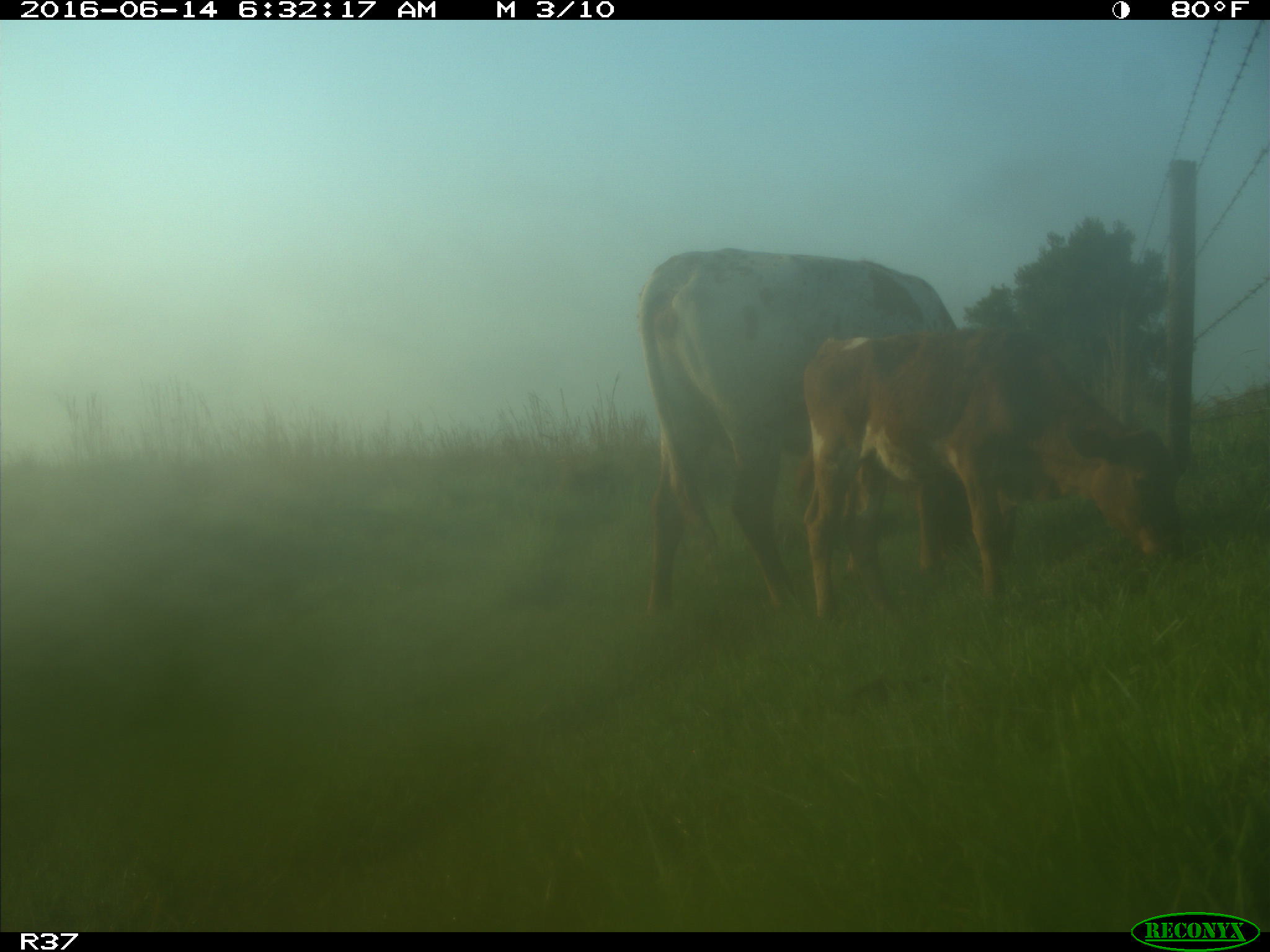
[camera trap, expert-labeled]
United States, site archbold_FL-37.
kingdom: Animalia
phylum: Chordata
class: Mammalia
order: Artiodactyla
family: Bovidae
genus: Bos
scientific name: Bos taurus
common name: domestic cow